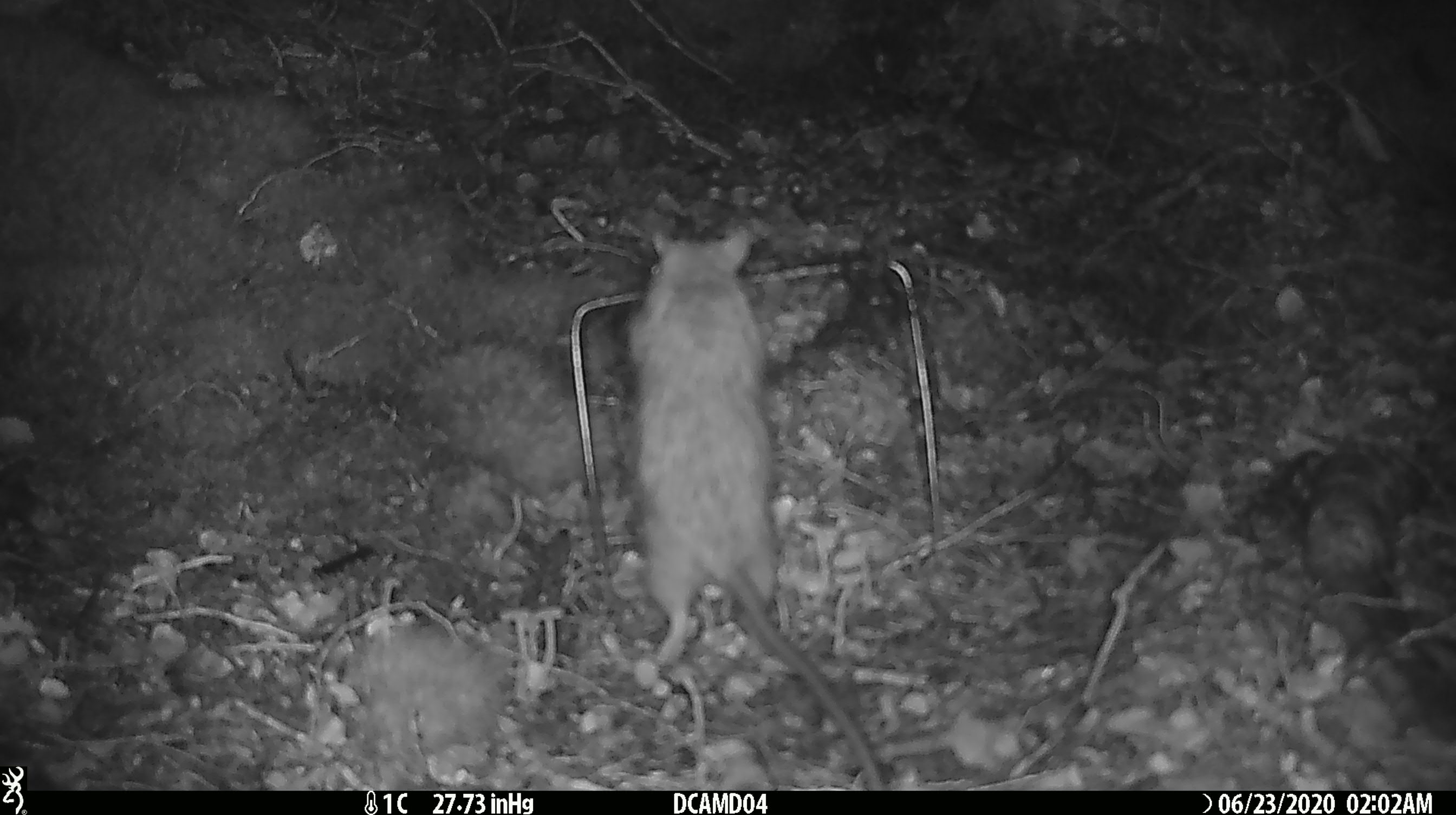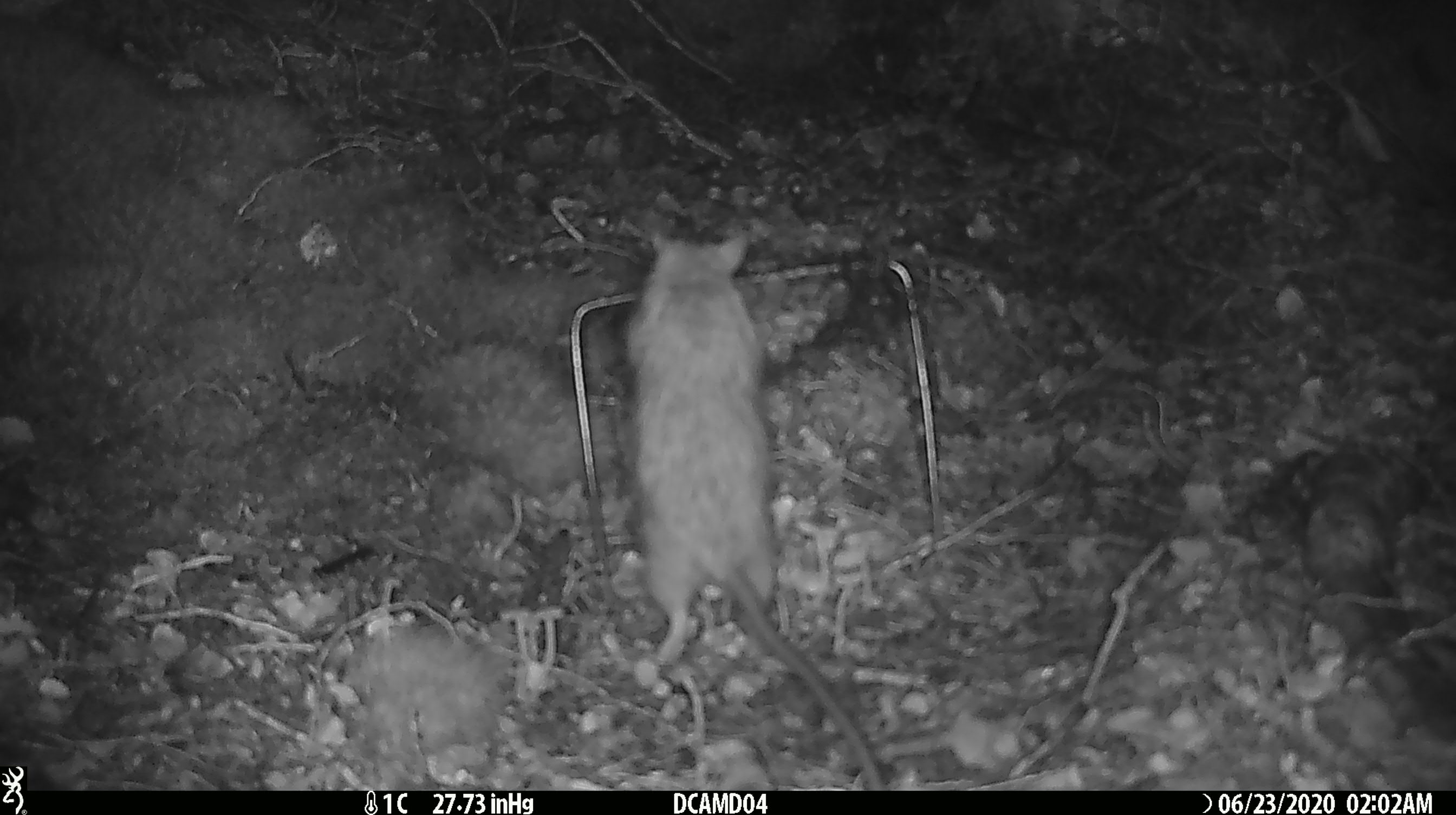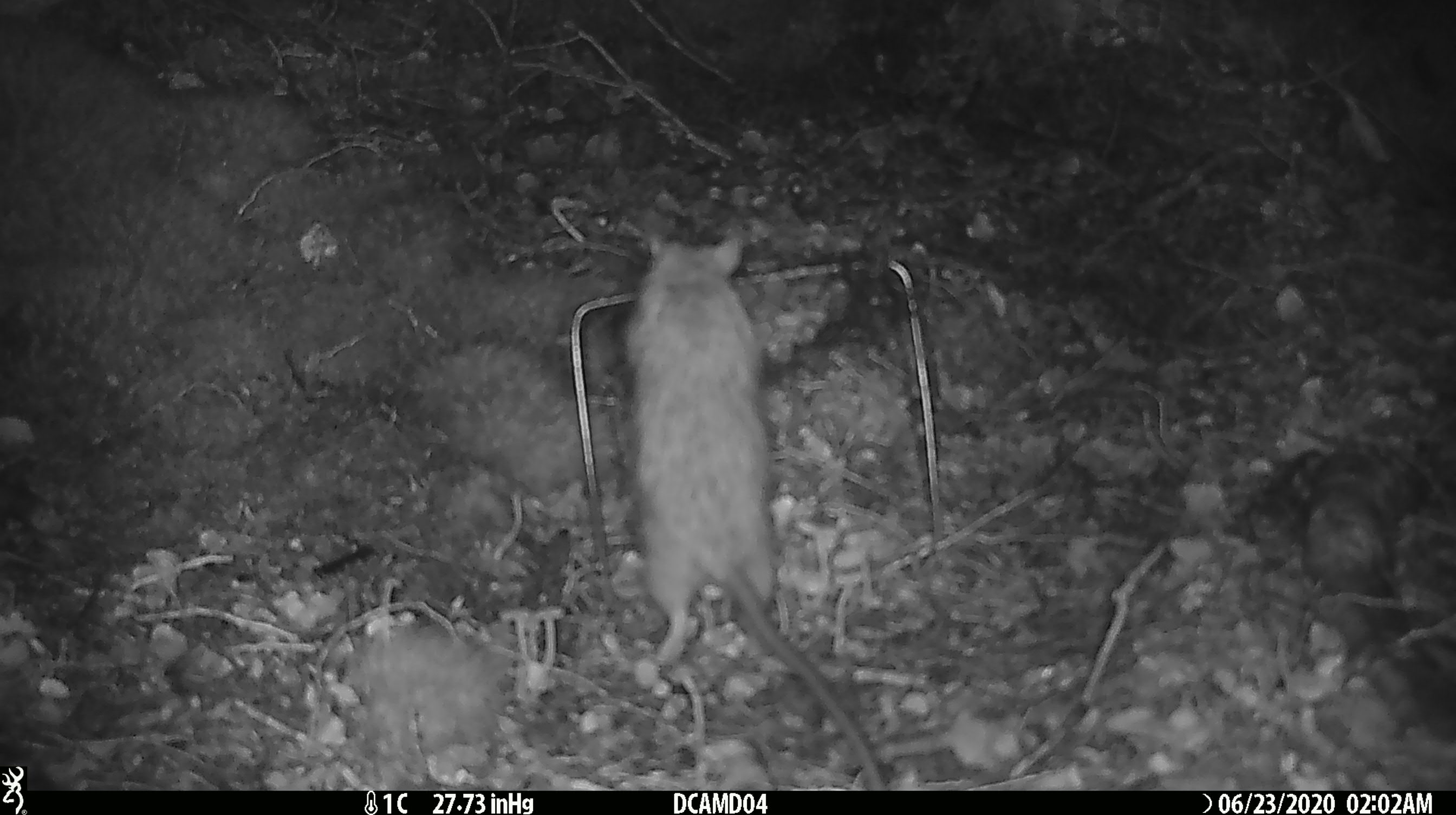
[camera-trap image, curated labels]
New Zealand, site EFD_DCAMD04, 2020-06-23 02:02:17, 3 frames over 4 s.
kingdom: Animalia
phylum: Chordata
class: Mammalia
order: Rodentia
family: Muridae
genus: Rattus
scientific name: Rattus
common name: rat